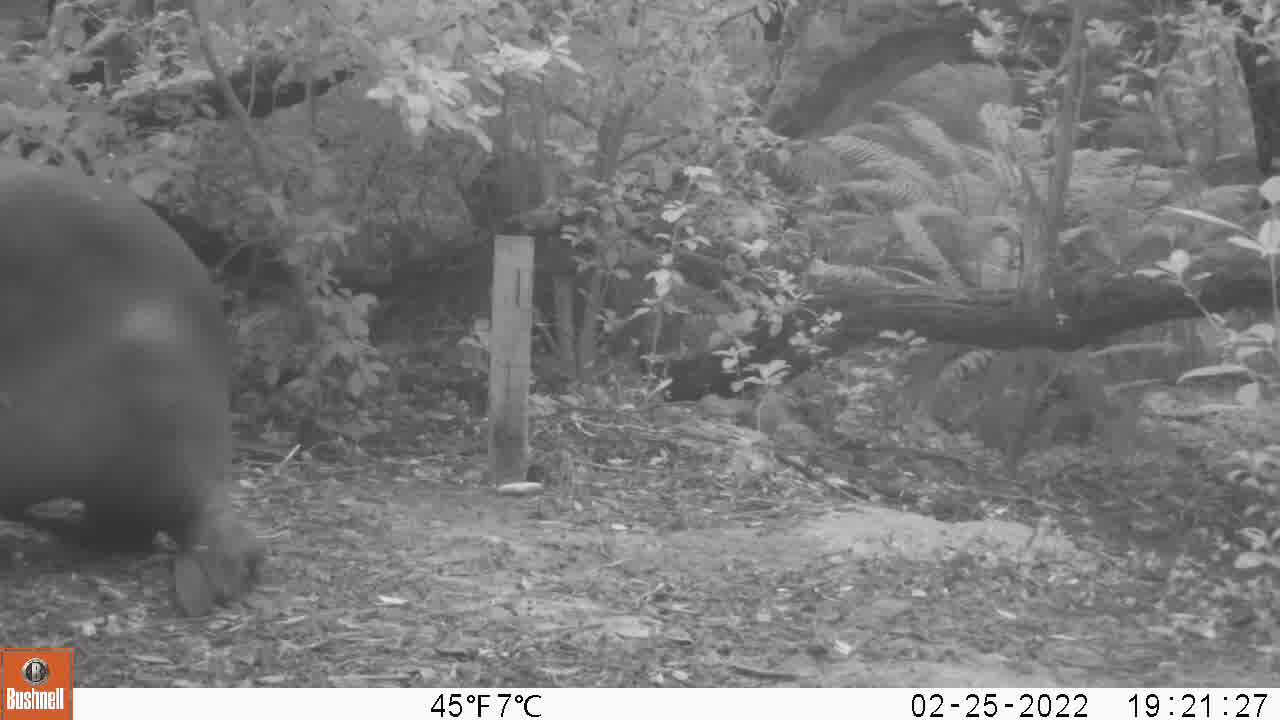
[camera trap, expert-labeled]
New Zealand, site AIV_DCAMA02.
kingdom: Animalia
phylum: Chordata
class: Mammalia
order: Carnivora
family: Otariidae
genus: Phocarctos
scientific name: Phocarctos hookeri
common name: new zealand sea lion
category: sealion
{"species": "sealion (new zealand sea lion) (Phocarctos hookeri)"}